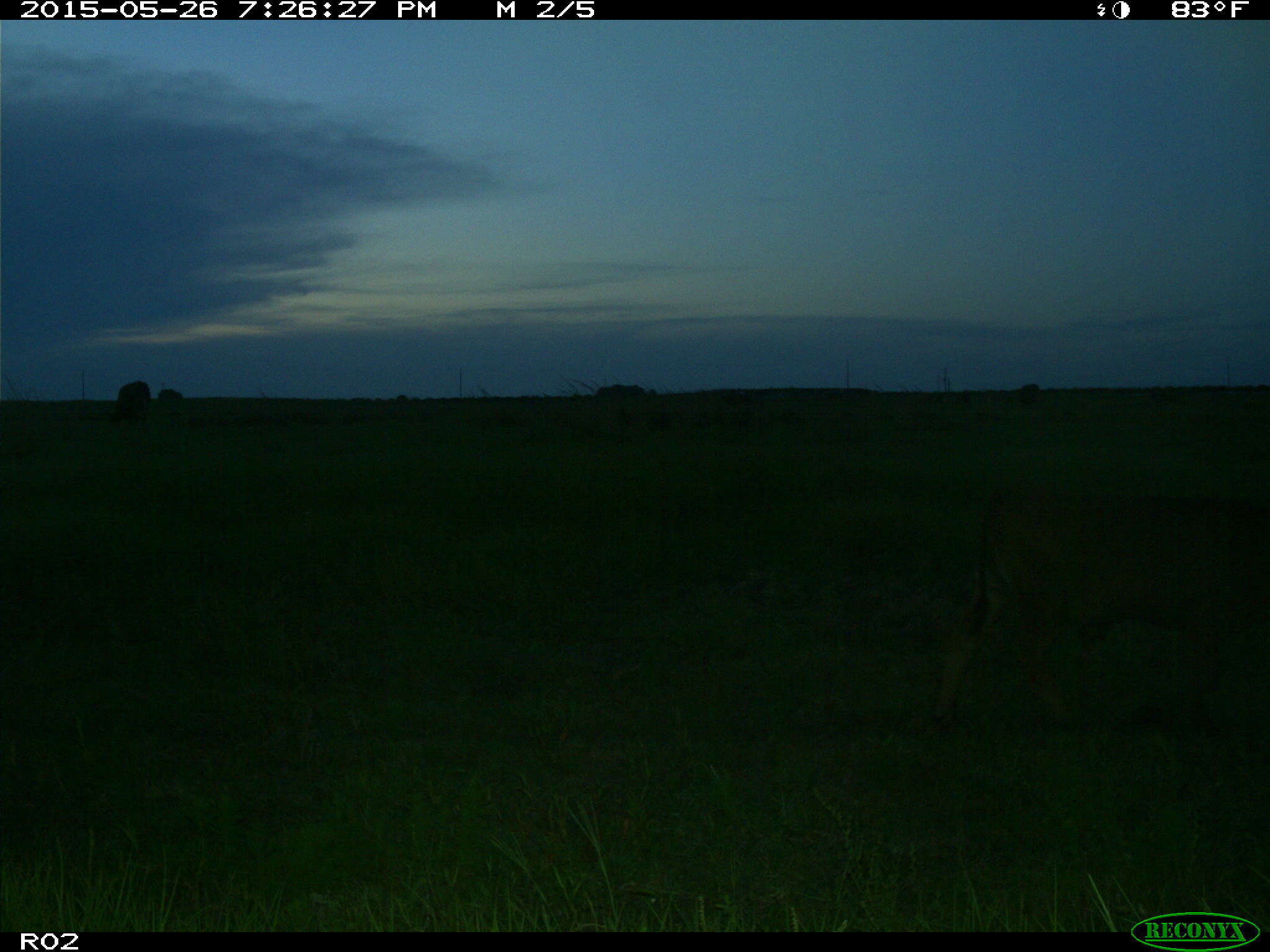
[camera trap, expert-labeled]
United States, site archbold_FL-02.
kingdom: Animalia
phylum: Chordata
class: Mammalia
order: Artiodactyla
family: Bovidae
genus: Bos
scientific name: Bos taurus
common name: domestic cow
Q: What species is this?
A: Bos taurus (domestic cow).